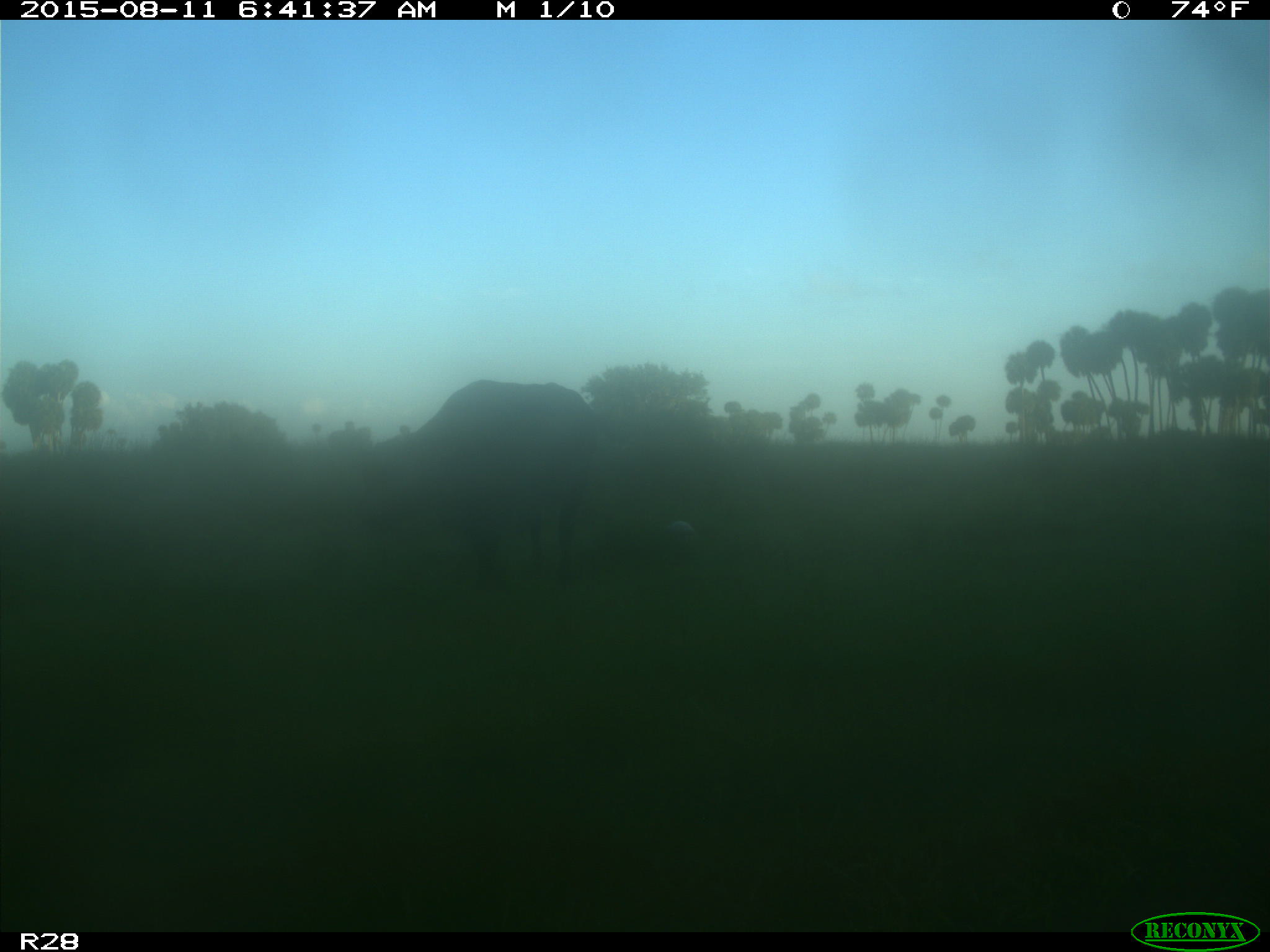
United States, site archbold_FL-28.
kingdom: Animalia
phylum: Chordata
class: Mammalia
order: Artiodactyla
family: Bovidae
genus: Bos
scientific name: Bos taurus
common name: domestic cow